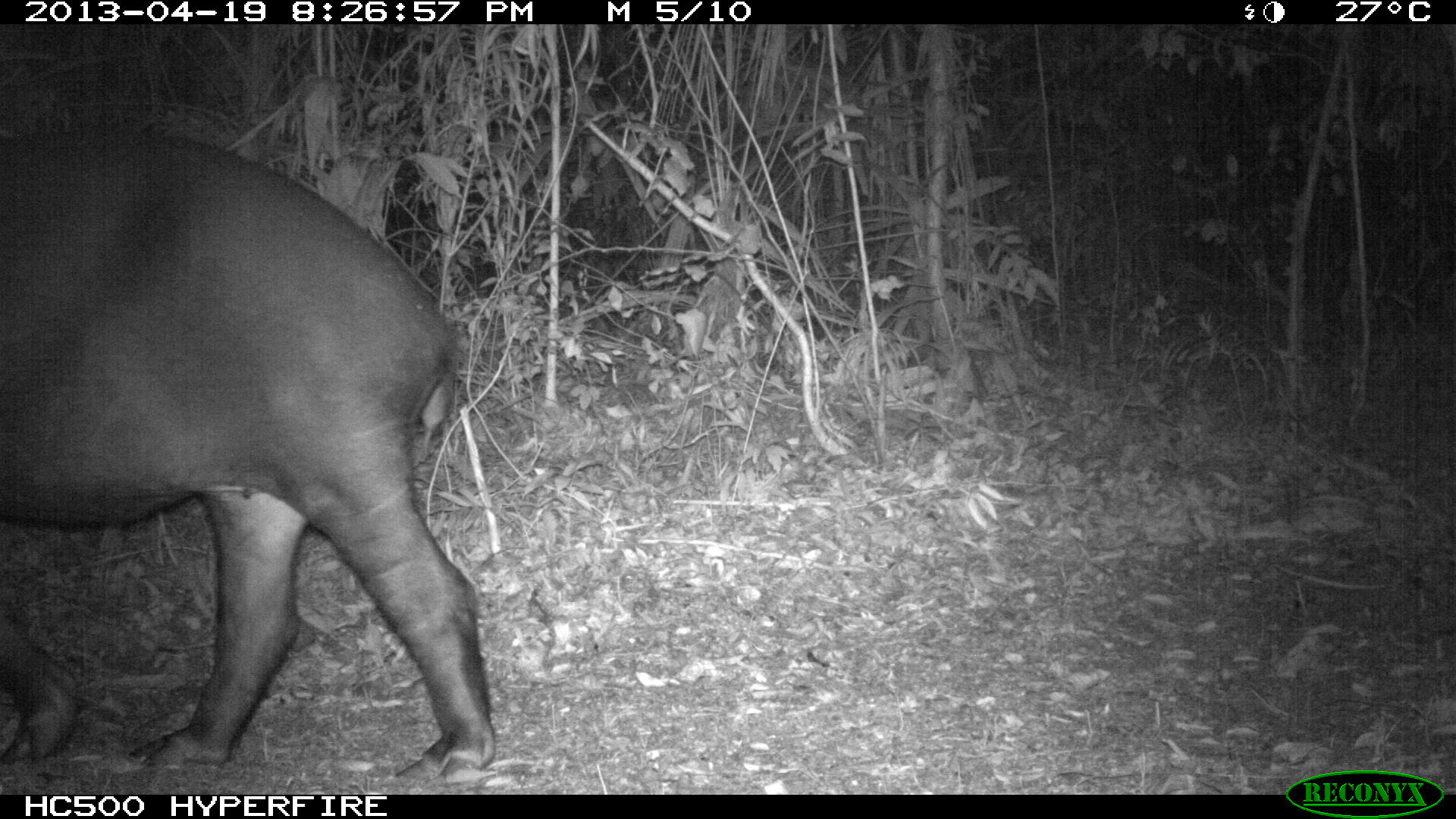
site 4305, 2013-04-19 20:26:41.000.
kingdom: Animalia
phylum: Chordata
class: Mammalia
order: Perissodactyla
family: Tapiridae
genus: Tapirus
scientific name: Tapirus bairdii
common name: baird's tapir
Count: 2.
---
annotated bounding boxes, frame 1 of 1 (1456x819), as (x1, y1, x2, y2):
tapirus bairdii: (0, 133, 494, 783)